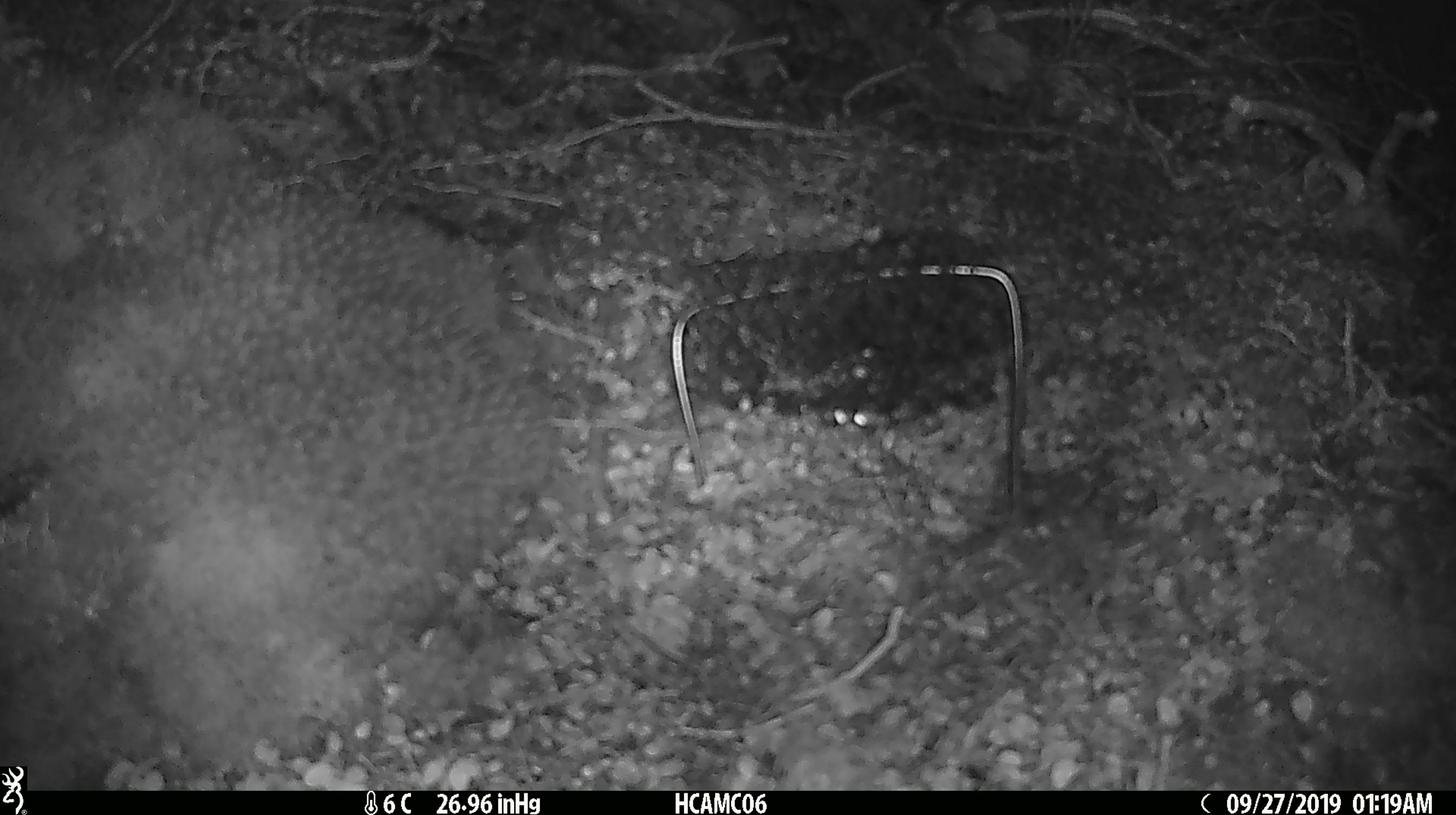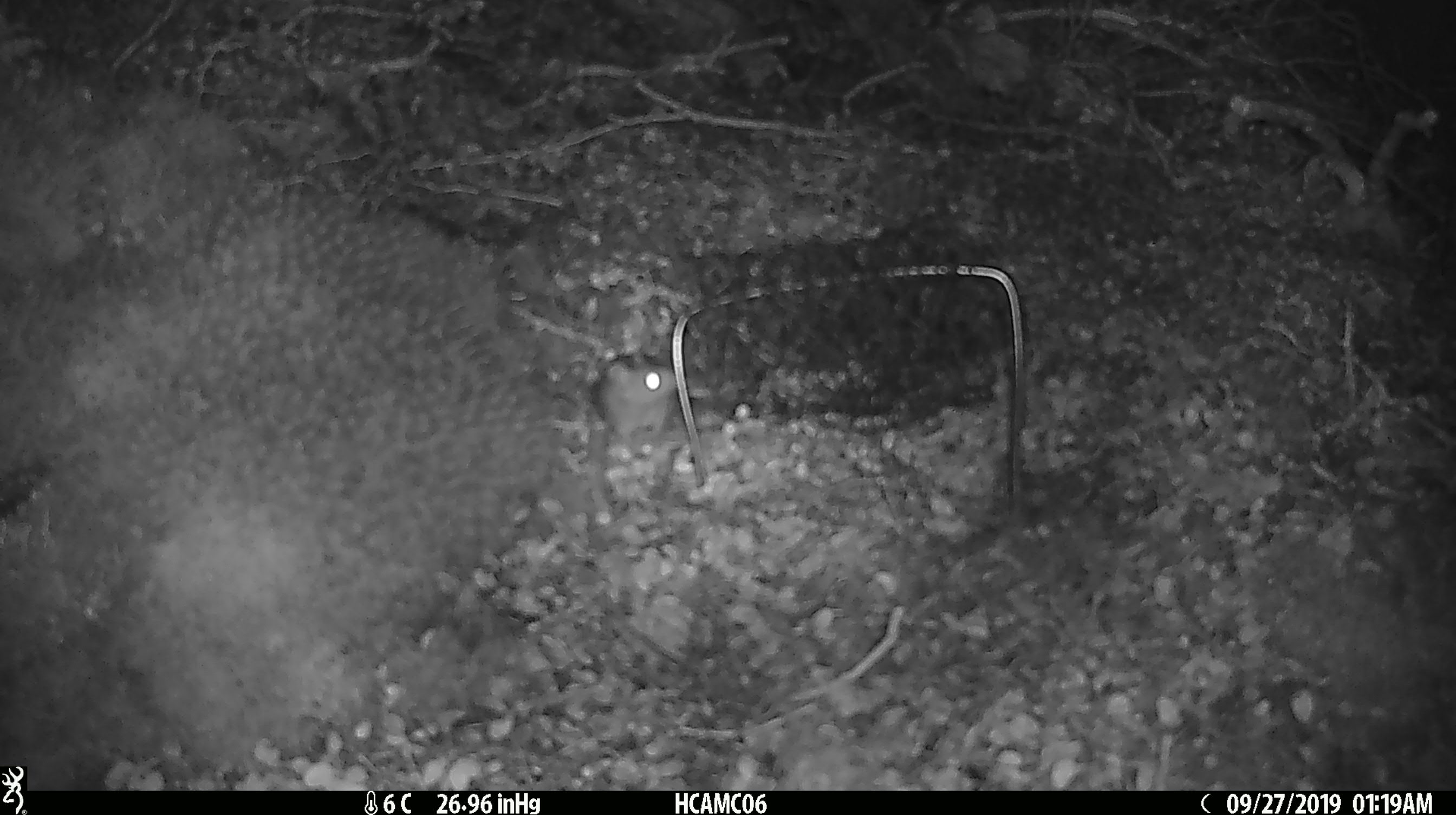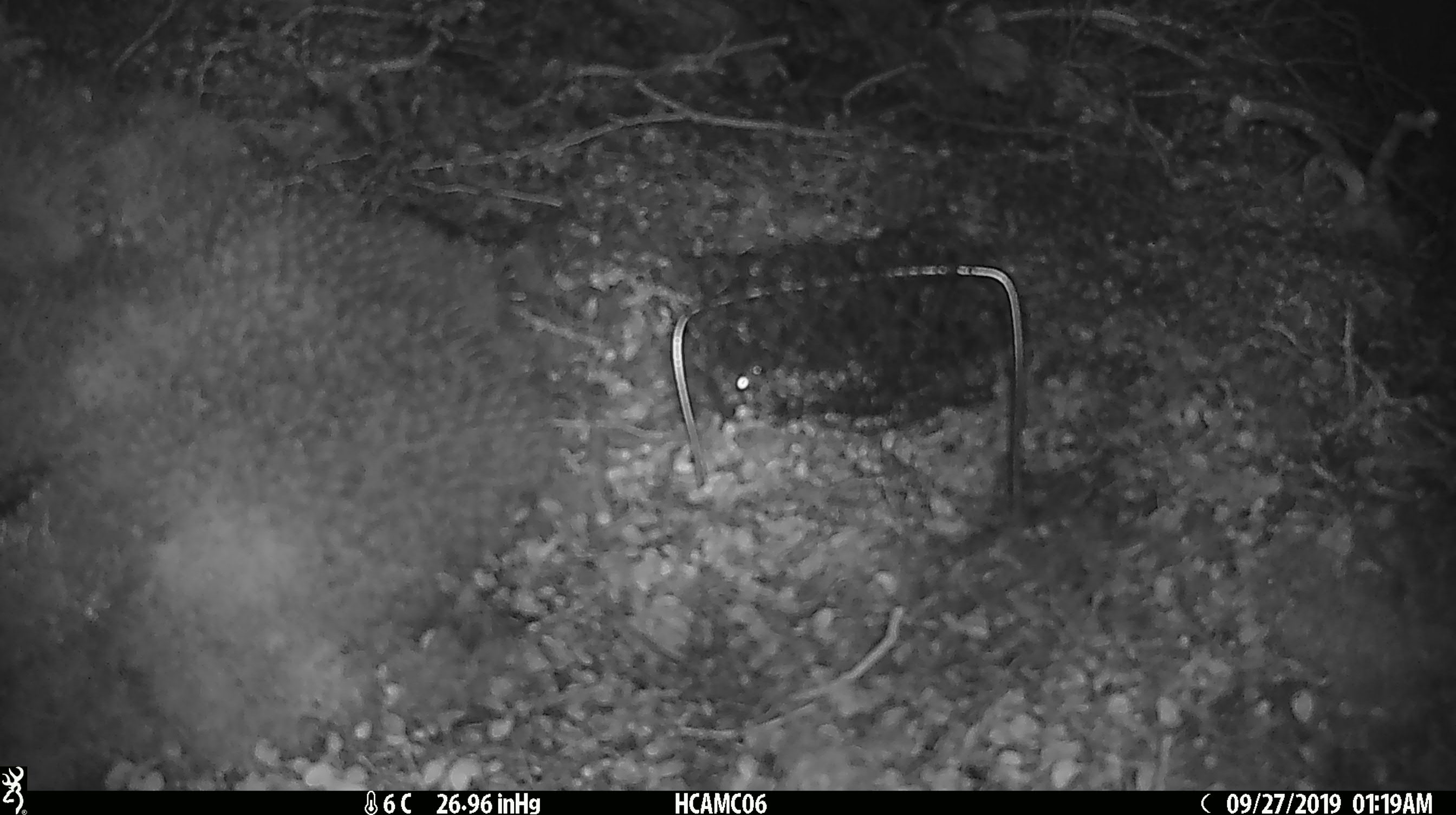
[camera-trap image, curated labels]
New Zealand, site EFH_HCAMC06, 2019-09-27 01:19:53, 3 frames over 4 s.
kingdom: Animalia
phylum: Chordata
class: Mammalia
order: Rodentia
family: Muridae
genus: Mus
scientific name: Mus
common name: mouse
Mouse (Mus).